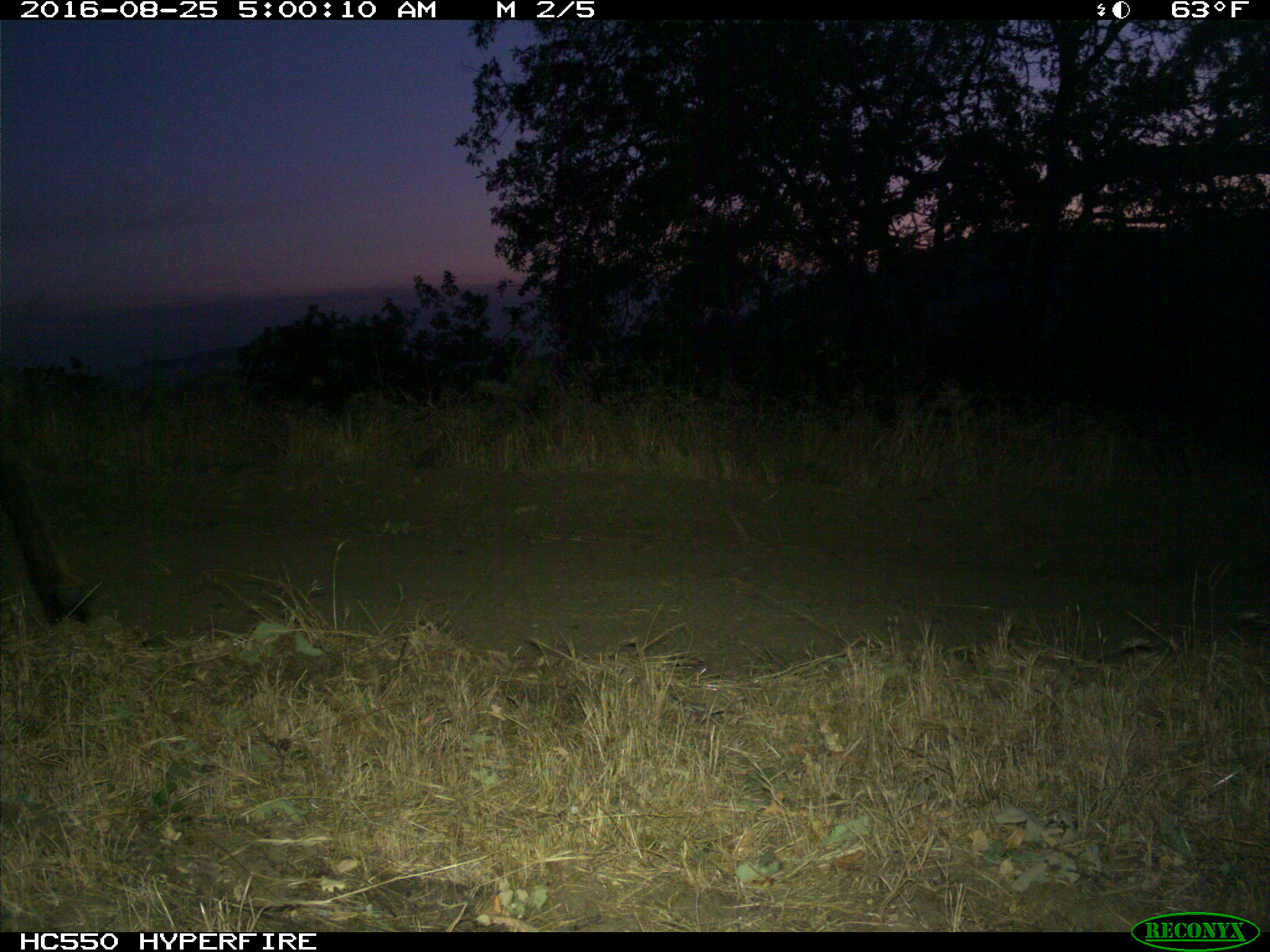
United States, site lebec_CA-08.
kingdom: Animalia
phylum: Chordata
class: Mammalia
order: Artiodactyla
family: Cervidae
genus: Cervus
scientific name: Cervus canadensis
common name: elk